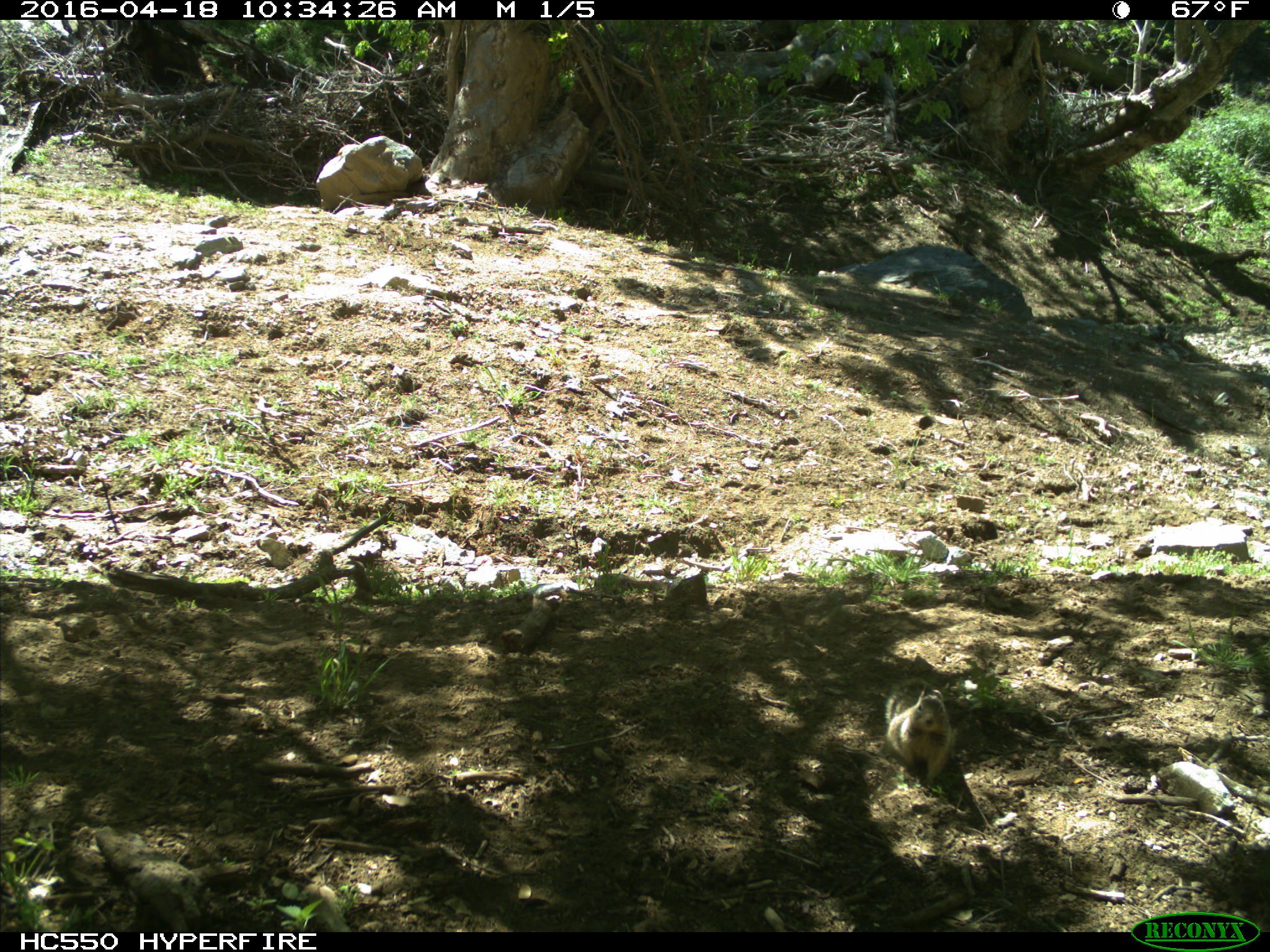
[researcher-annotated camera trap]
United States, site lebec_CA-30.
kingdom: Animalia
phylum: Chordata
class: Mammalia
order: Rodentia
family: Sciuridae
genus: Otospermophilus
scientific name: Otospermophilus beecheyi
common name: california ground squirrel